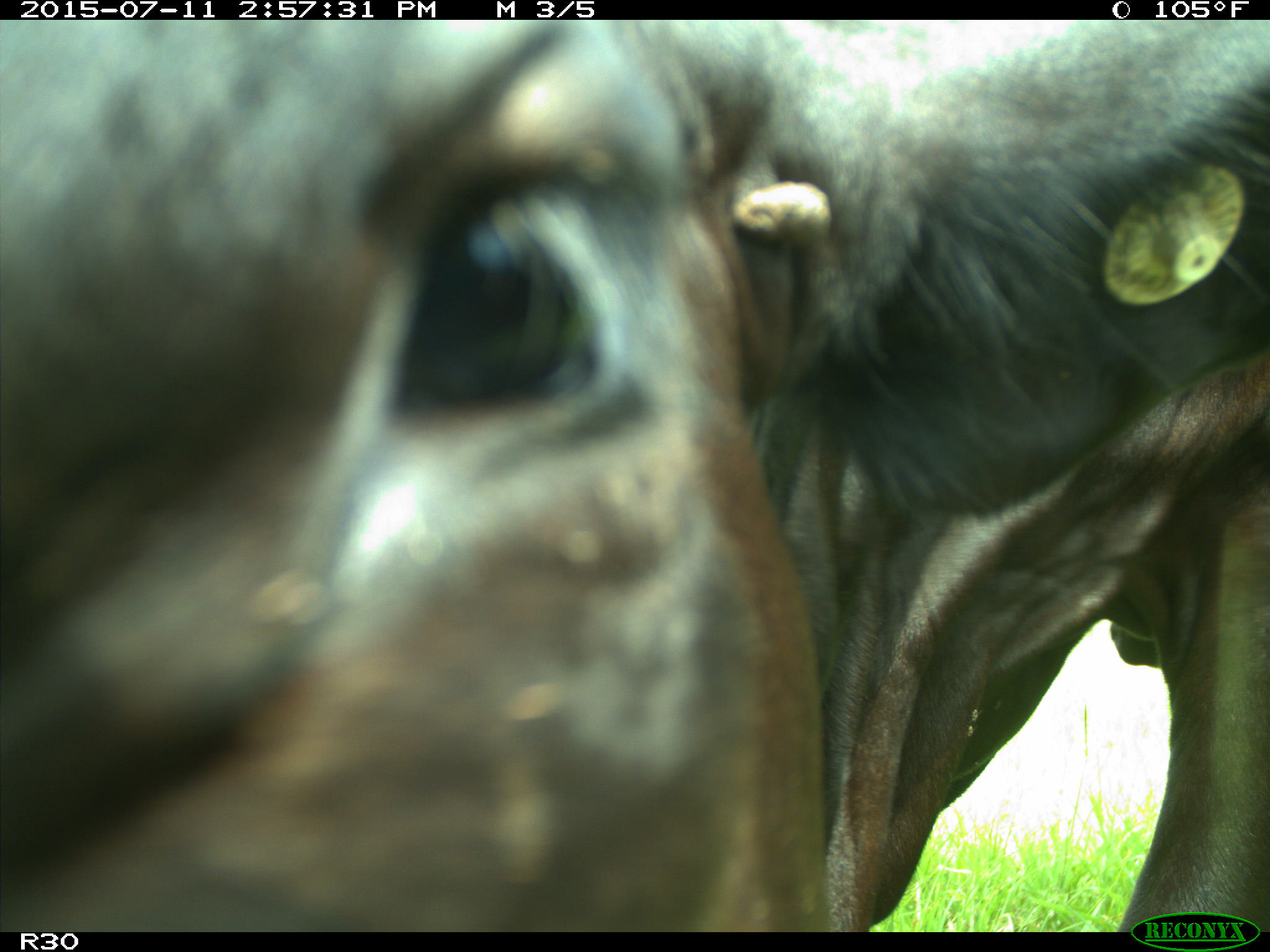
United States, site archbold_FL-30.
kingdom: Animalia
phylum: Chordata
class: Mammalia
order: Artiodactyla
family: Bovidae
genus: Bos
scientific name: Bos taurus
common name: domestic cow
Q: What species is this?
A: Bos taurus (domestic cow).